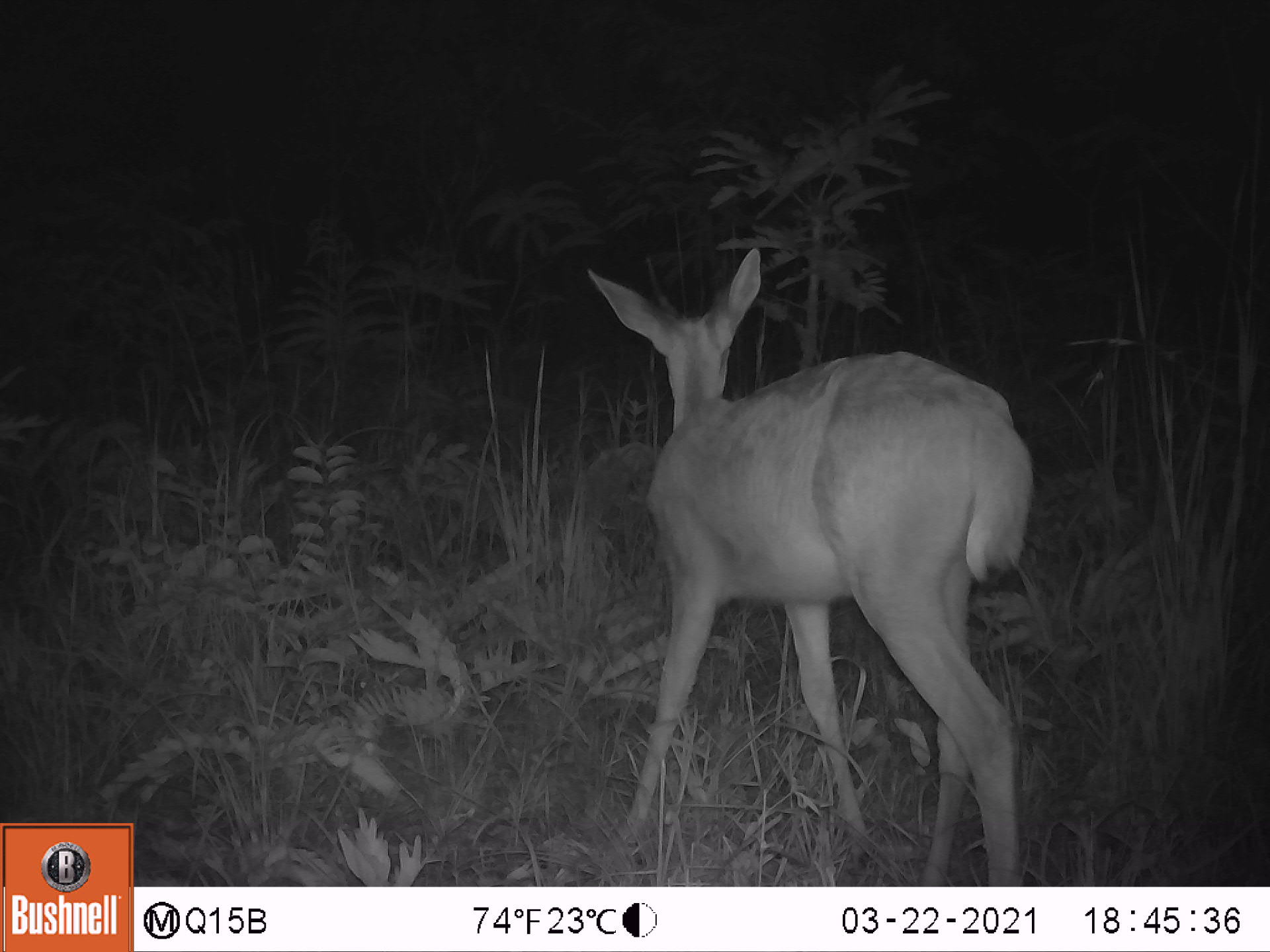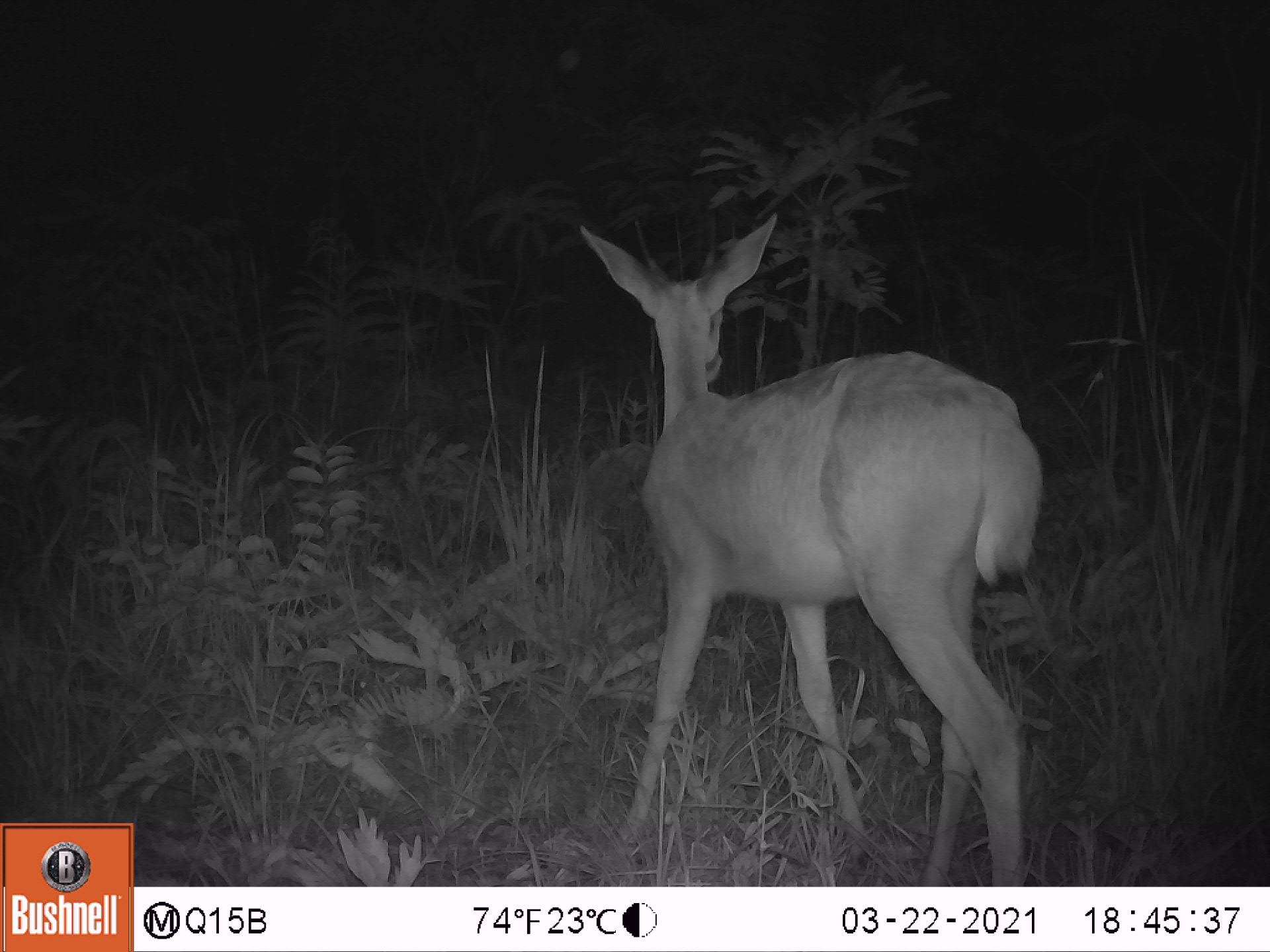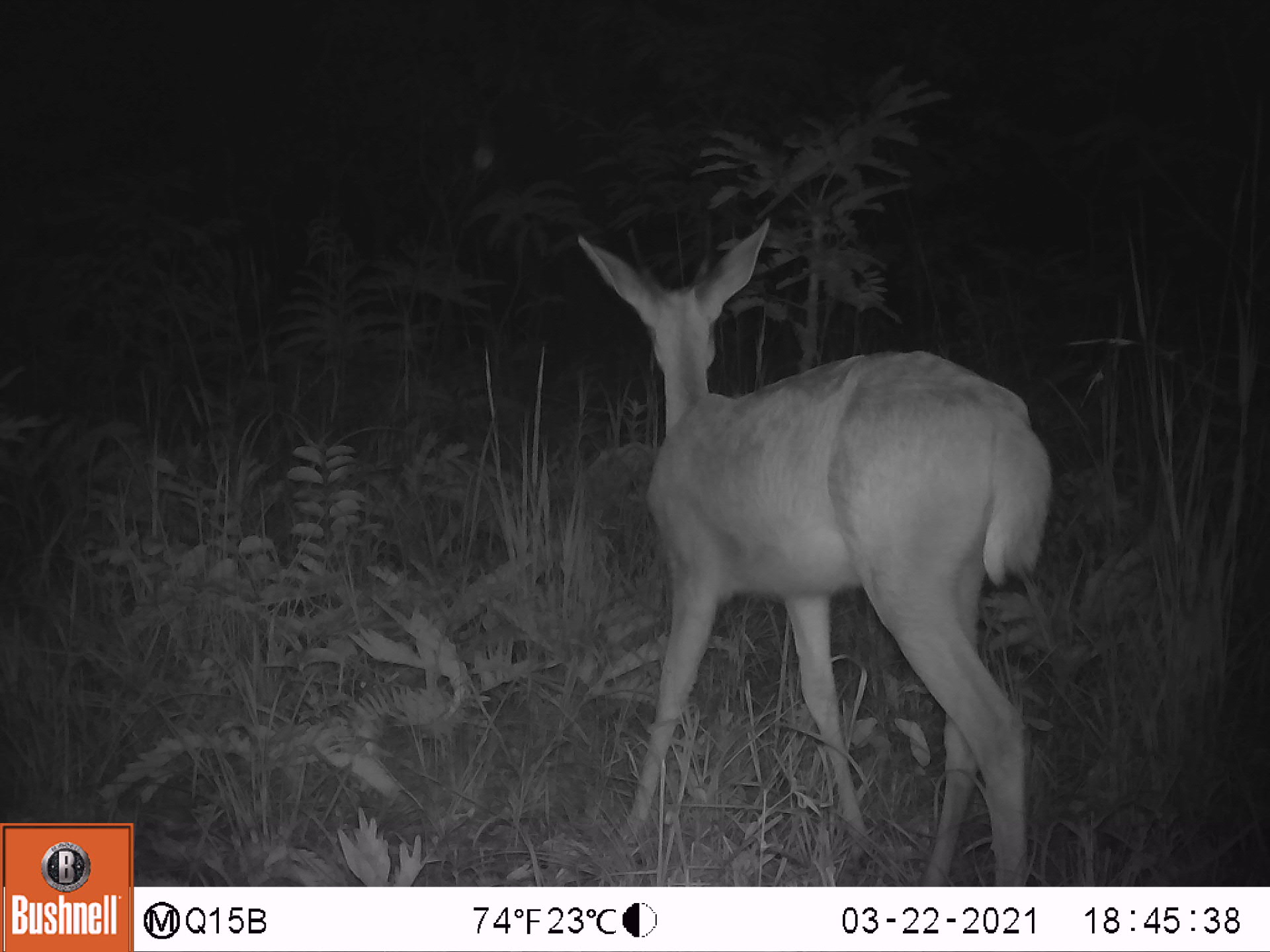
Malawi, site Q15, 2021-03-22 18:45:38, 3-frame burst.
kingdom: Animalia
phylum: Chordata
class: Mammalia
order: Artiodactyla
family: Bovidae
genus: Redunca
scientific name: Redunca arundinum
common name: southern reedbuck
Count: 1.